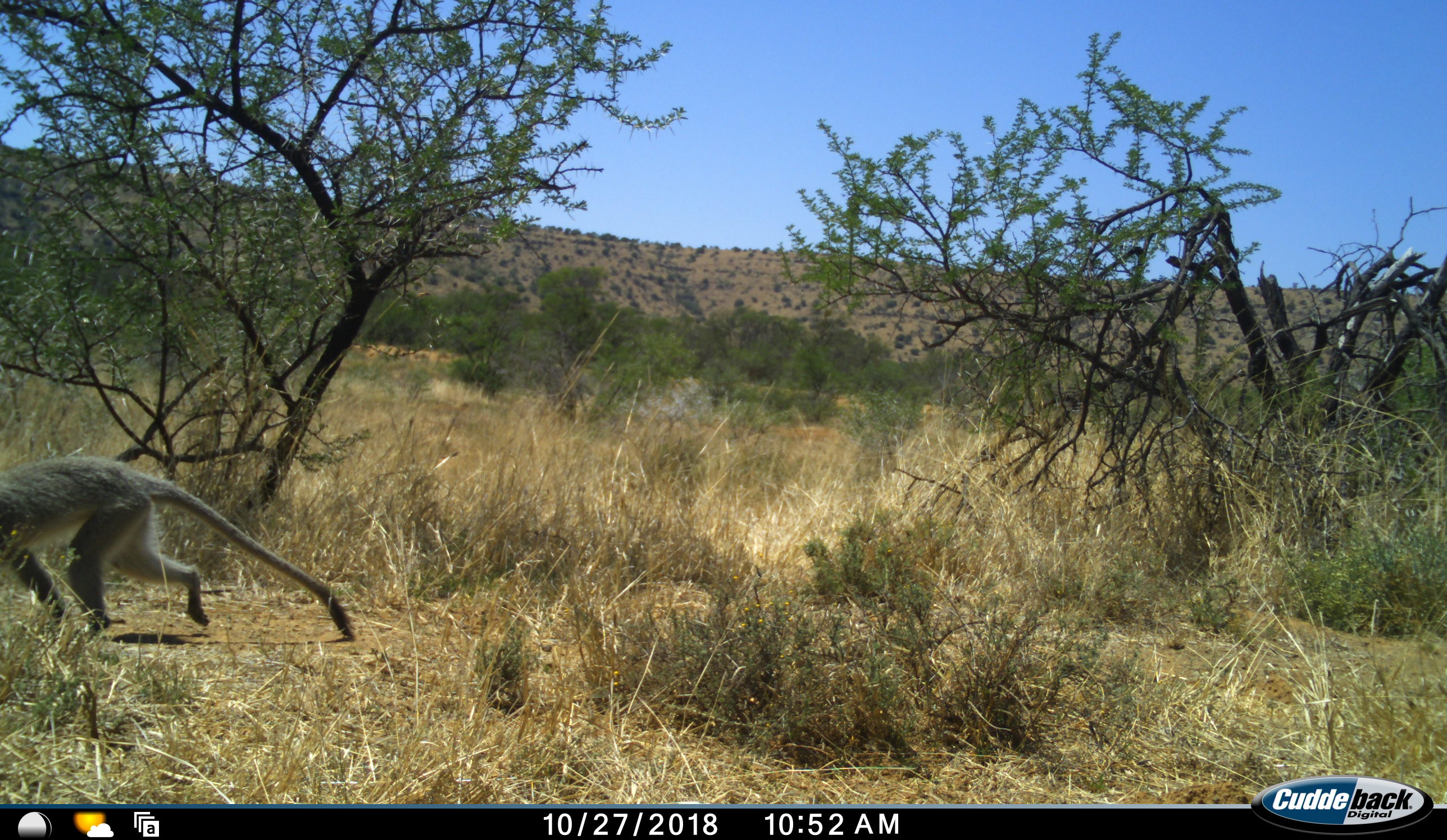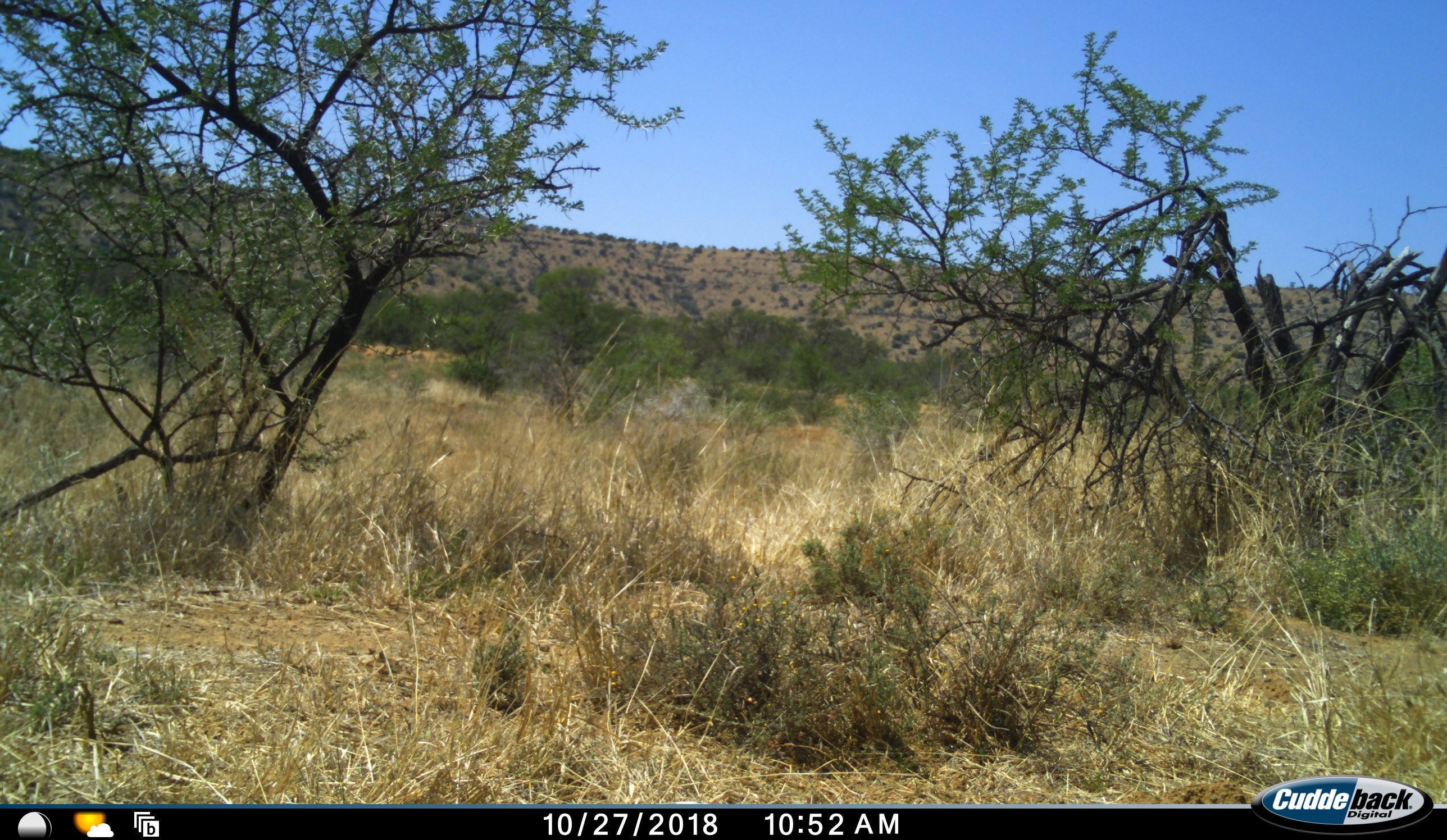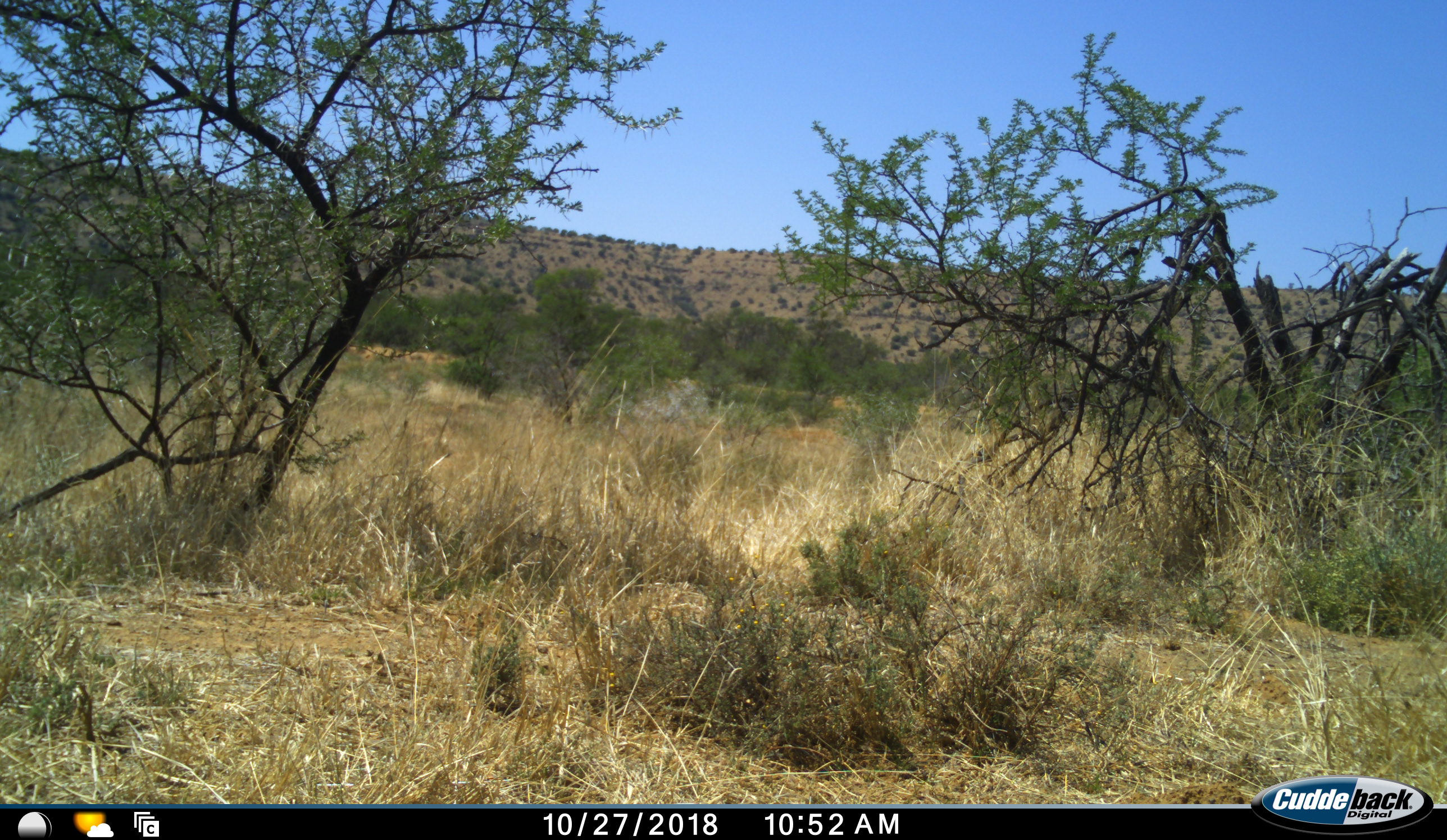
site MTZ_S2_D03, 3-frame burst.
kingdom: Animalia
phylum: Chordata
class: Mammalia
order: Primates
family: Cercopithecidae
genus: Chlorocebus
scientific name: Chlorocebus pygerythrus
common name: vervet monkey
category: monkeyvervet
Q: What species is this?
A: Monkeyvervet (vervet monkey) (Chlorocebus pygerythrus).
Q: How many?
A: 1.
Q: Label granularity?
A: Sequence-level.